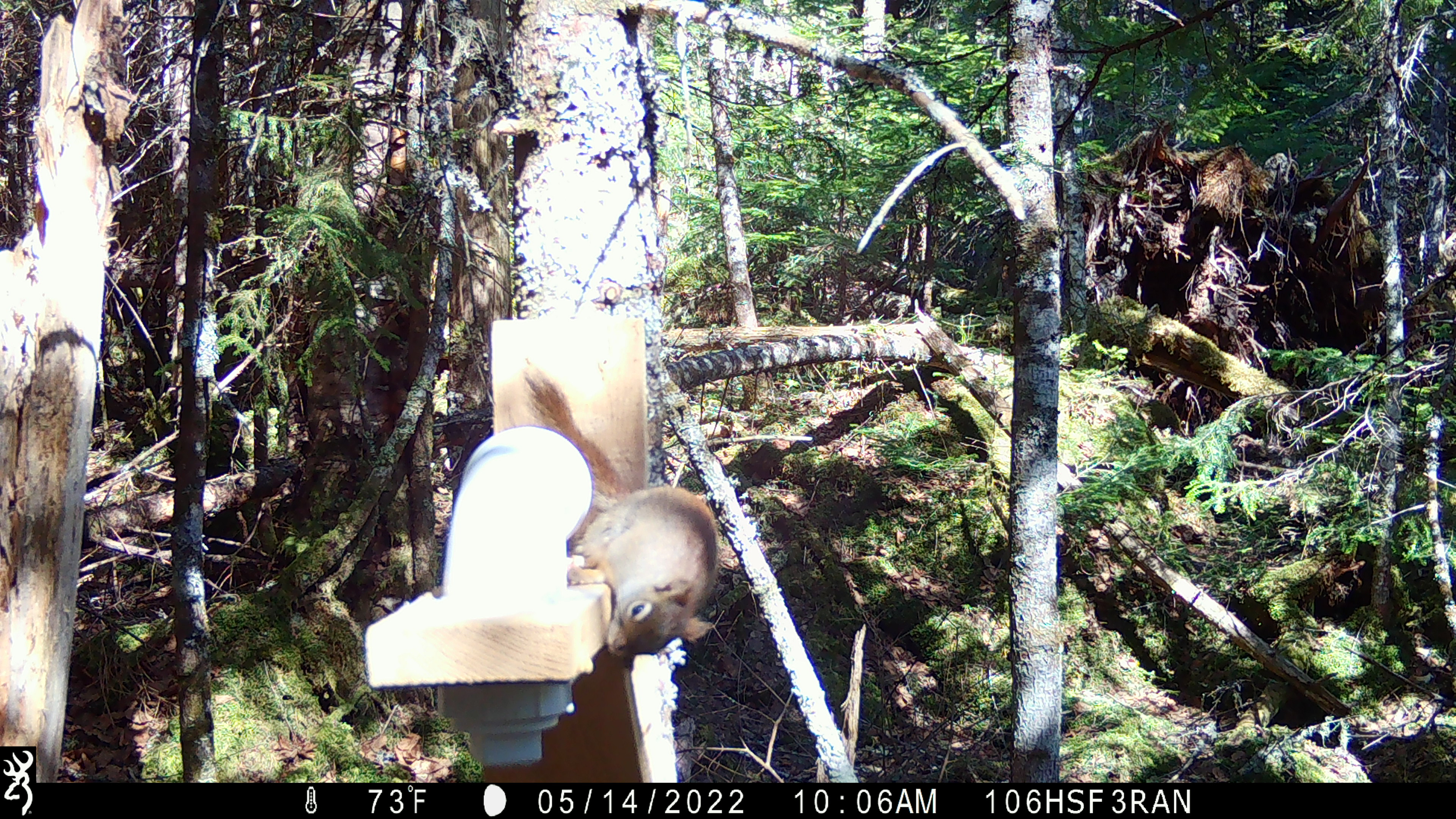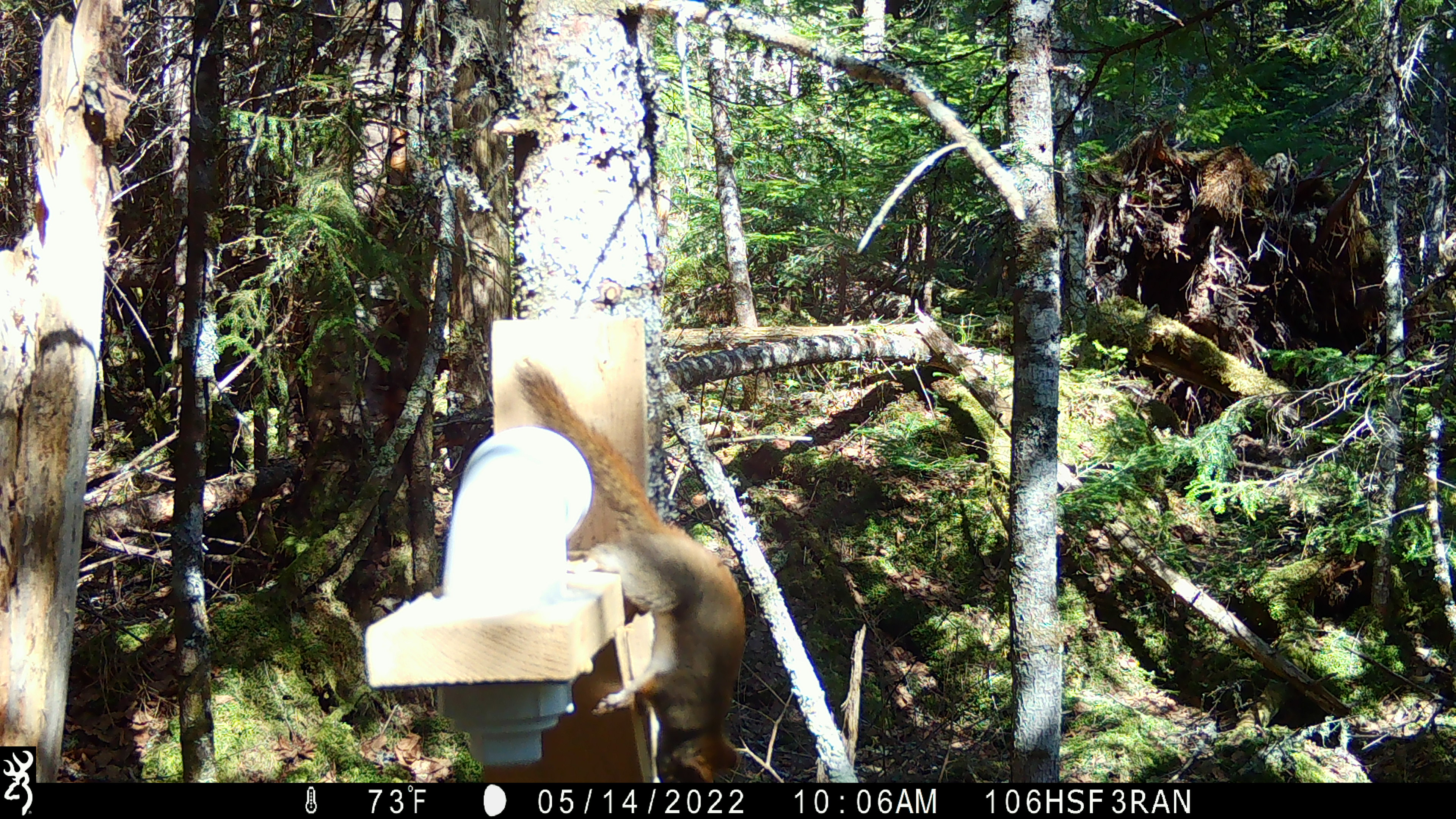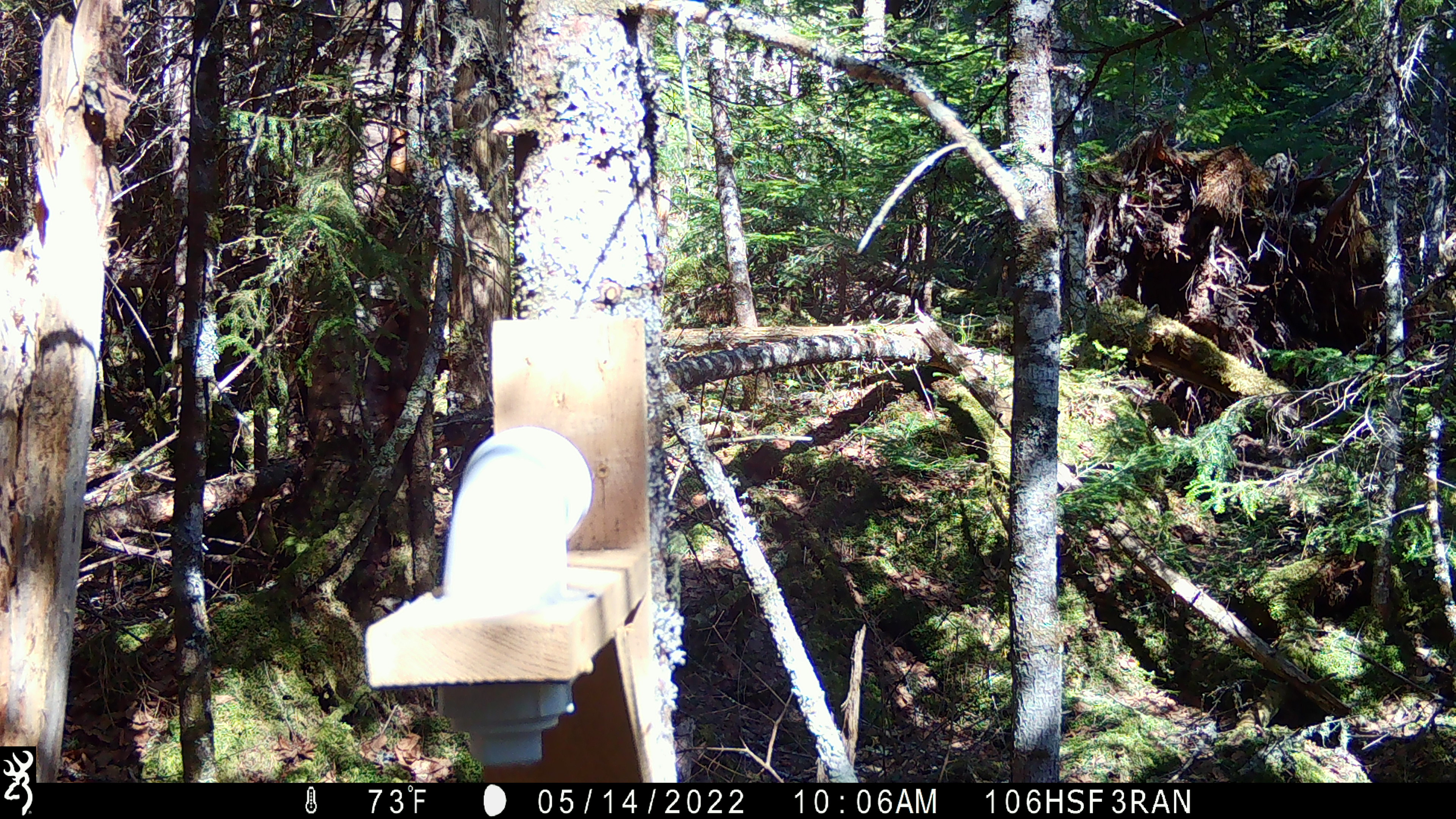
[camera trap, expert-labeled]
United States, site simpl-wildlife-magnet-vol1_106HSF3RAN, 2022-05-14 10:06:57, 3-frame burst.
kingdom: Animalia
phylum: Chordata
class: Mammalia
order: Rodentia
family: Sciuridae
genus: Tamiasciurus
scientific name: Tamiasciurus hudsonicus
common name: red squirrel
Red squirrel (Tamiasciurus hudsonicus).